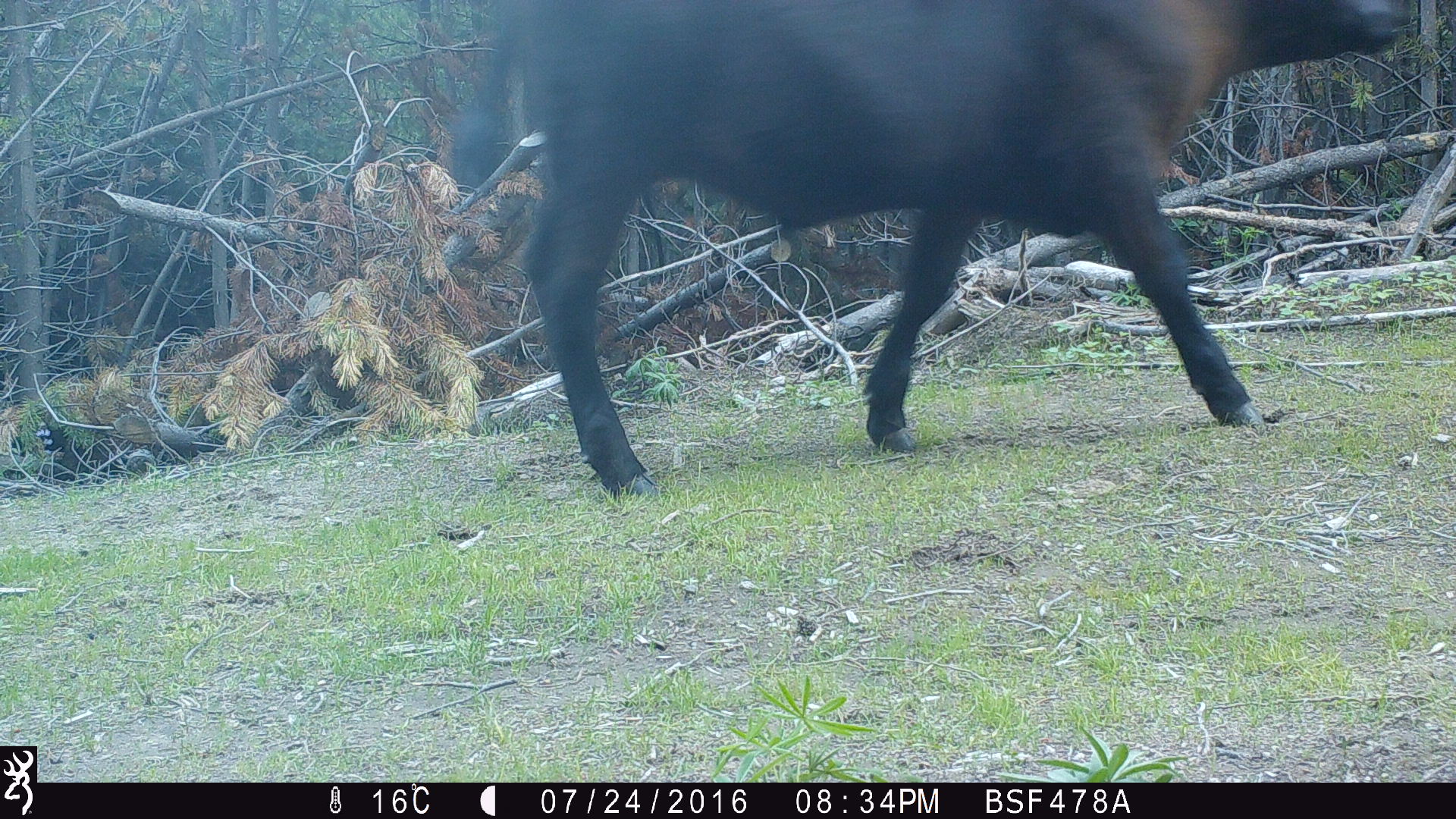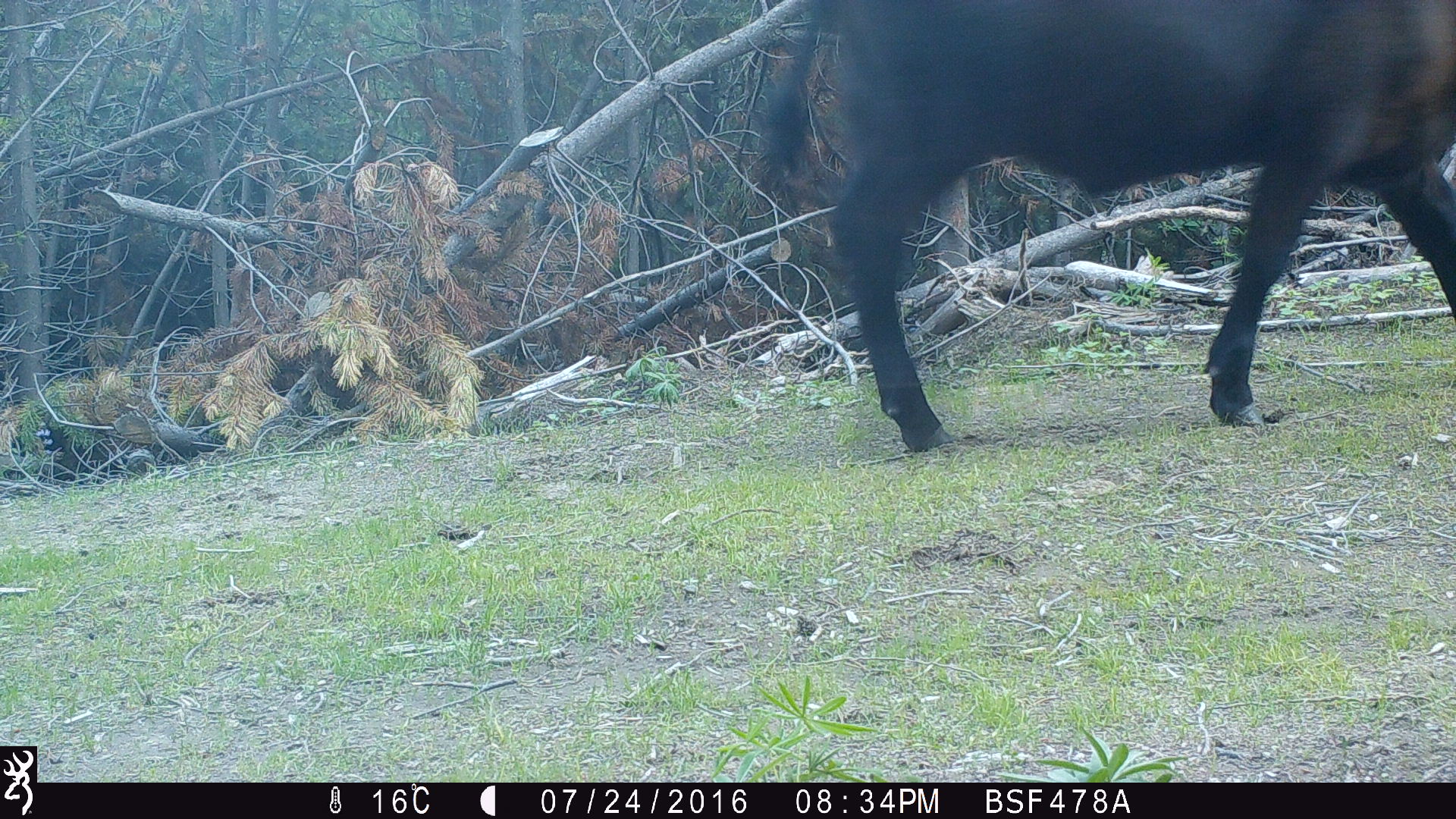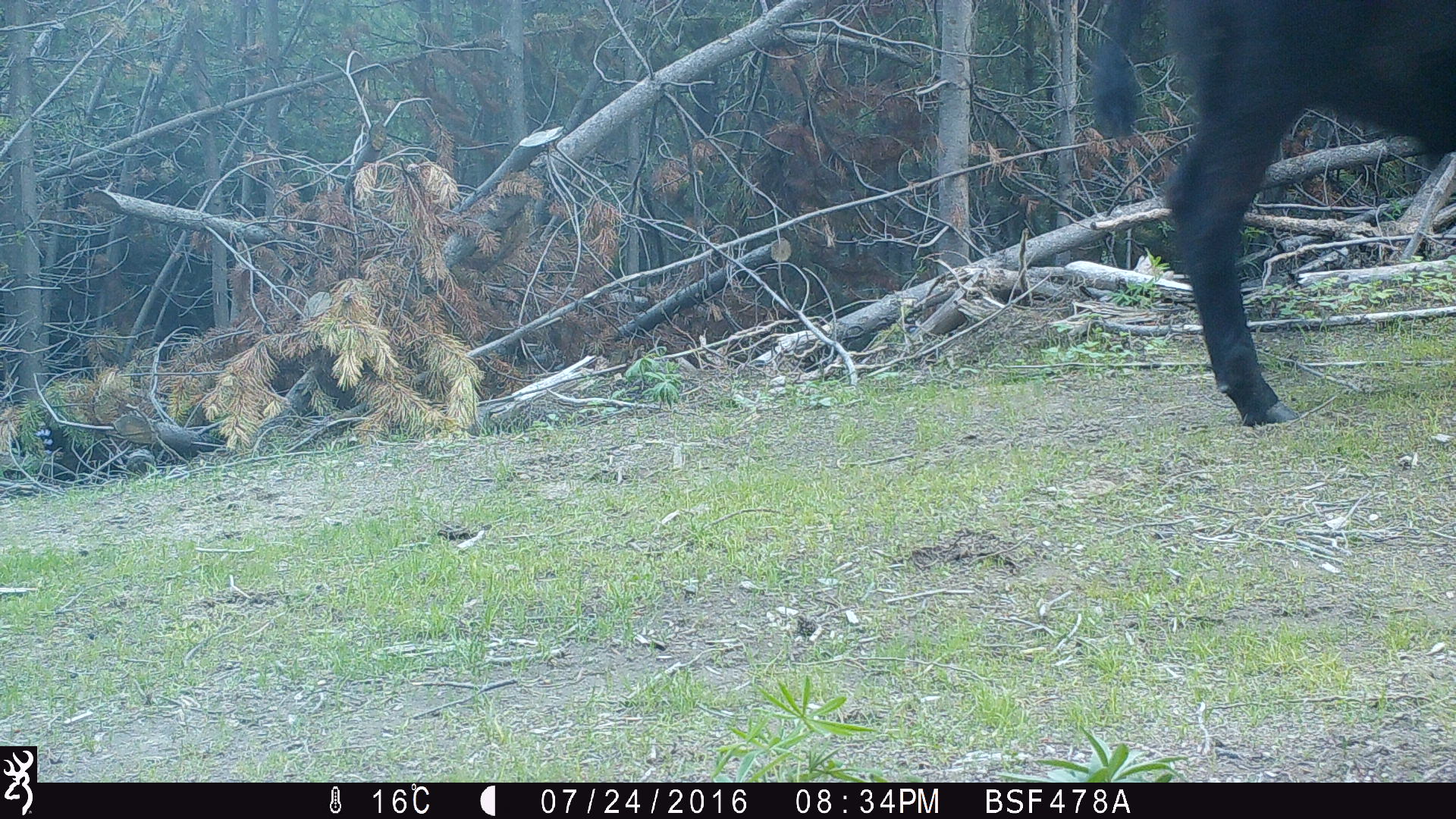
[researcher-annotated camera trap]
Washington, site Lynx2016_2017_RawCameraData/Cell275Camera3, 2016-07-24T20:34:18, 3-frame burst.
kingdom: Animalia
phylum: Chordata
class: Mammalia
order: Artiodactyla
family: Bovidae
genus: Bos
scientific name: Bos taurus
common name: domestic cattle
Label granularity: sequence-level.